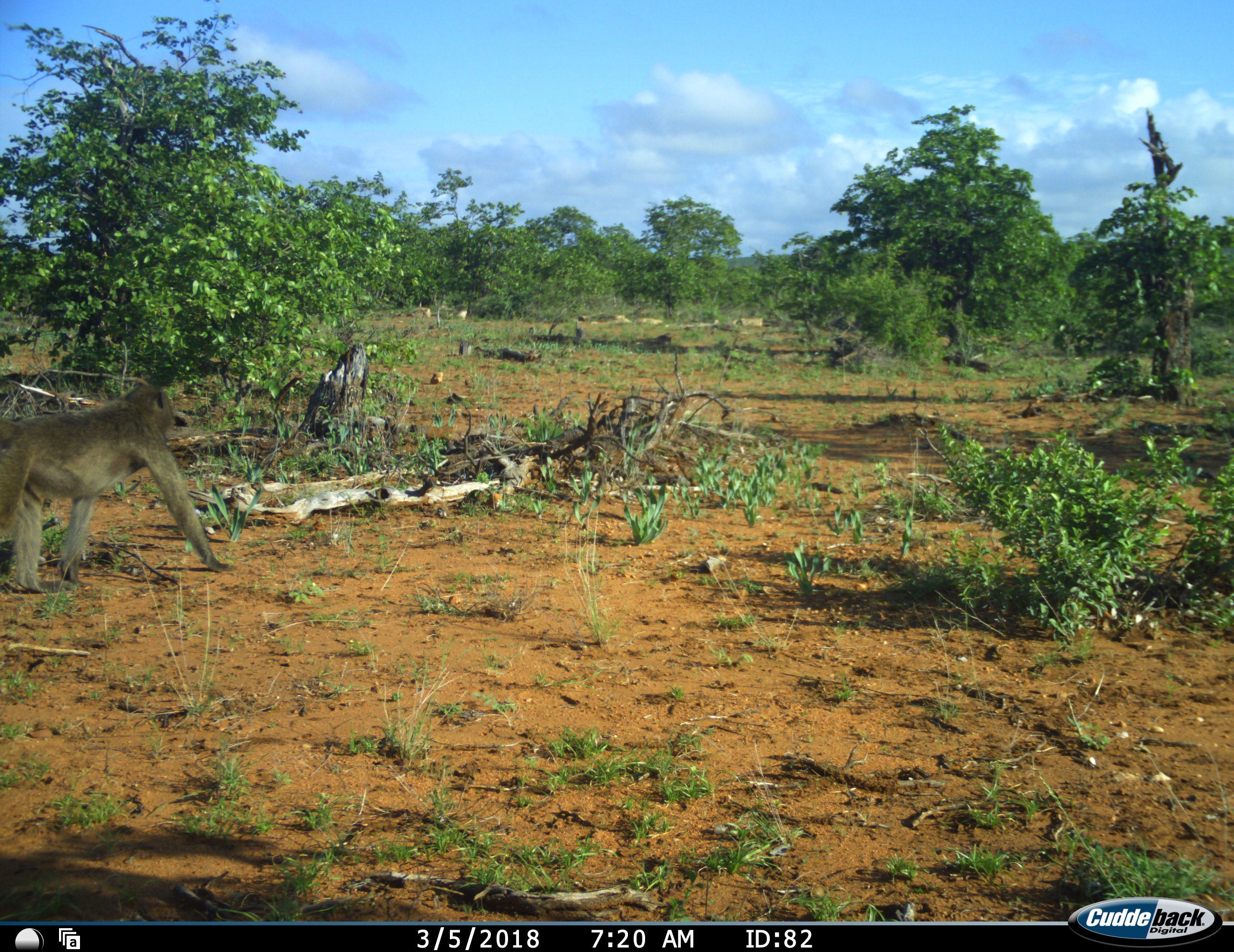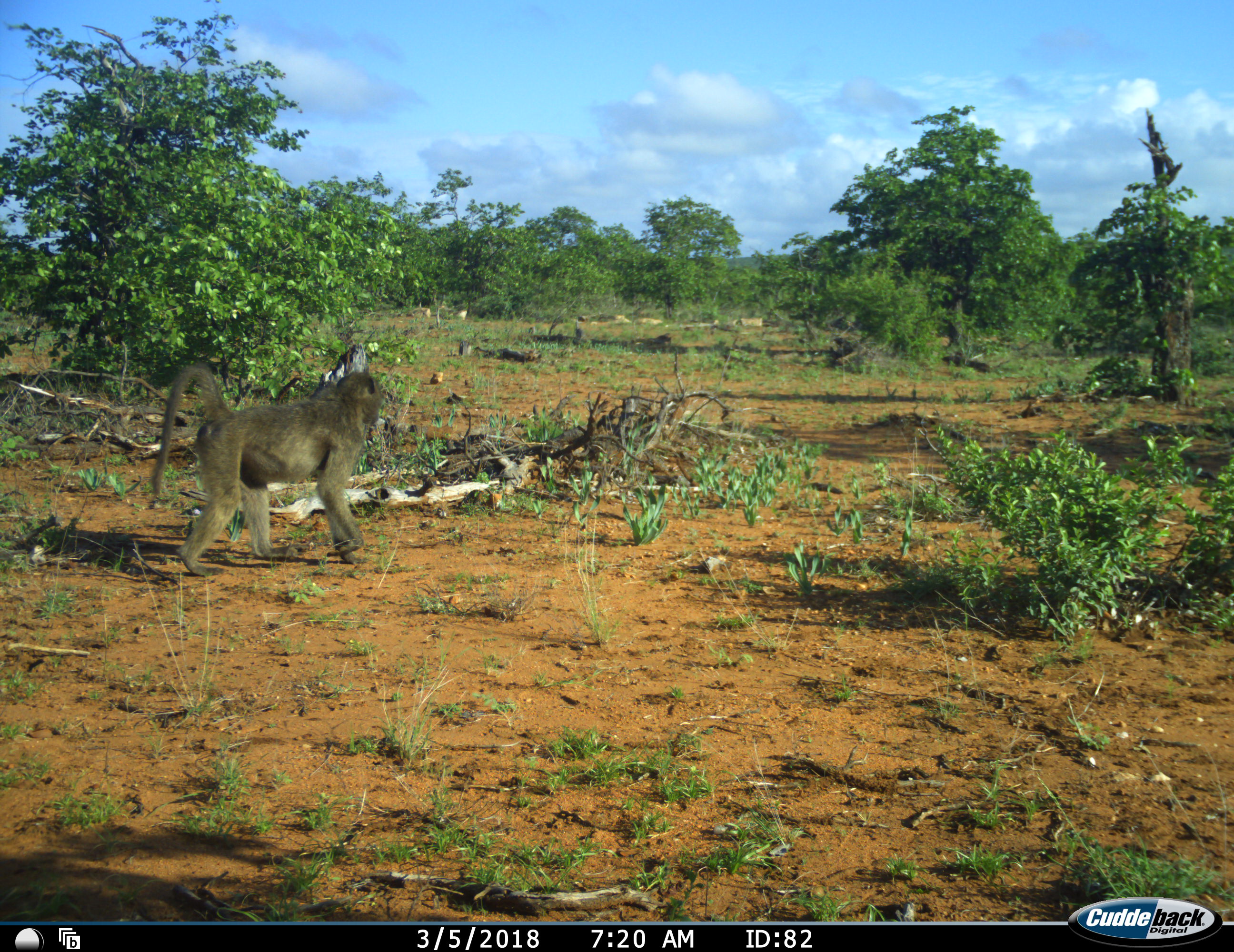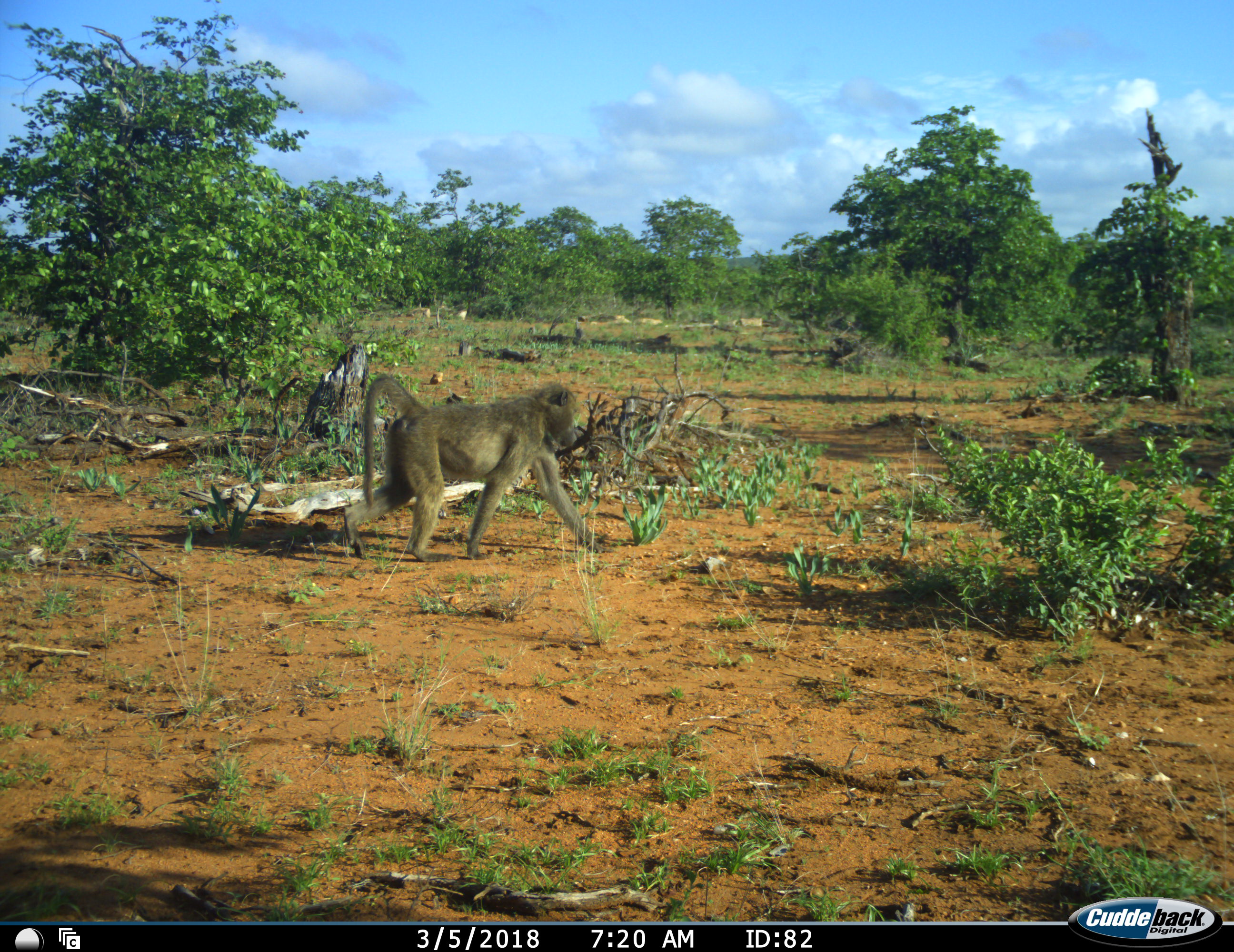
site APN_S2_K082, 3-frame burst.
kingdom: Animalia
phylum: Chordata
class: Mammalia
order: Primates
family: Cercopithecidae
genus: Papio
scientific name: Papio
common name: baboon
Baboon (Papio), count 1. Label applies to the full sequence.